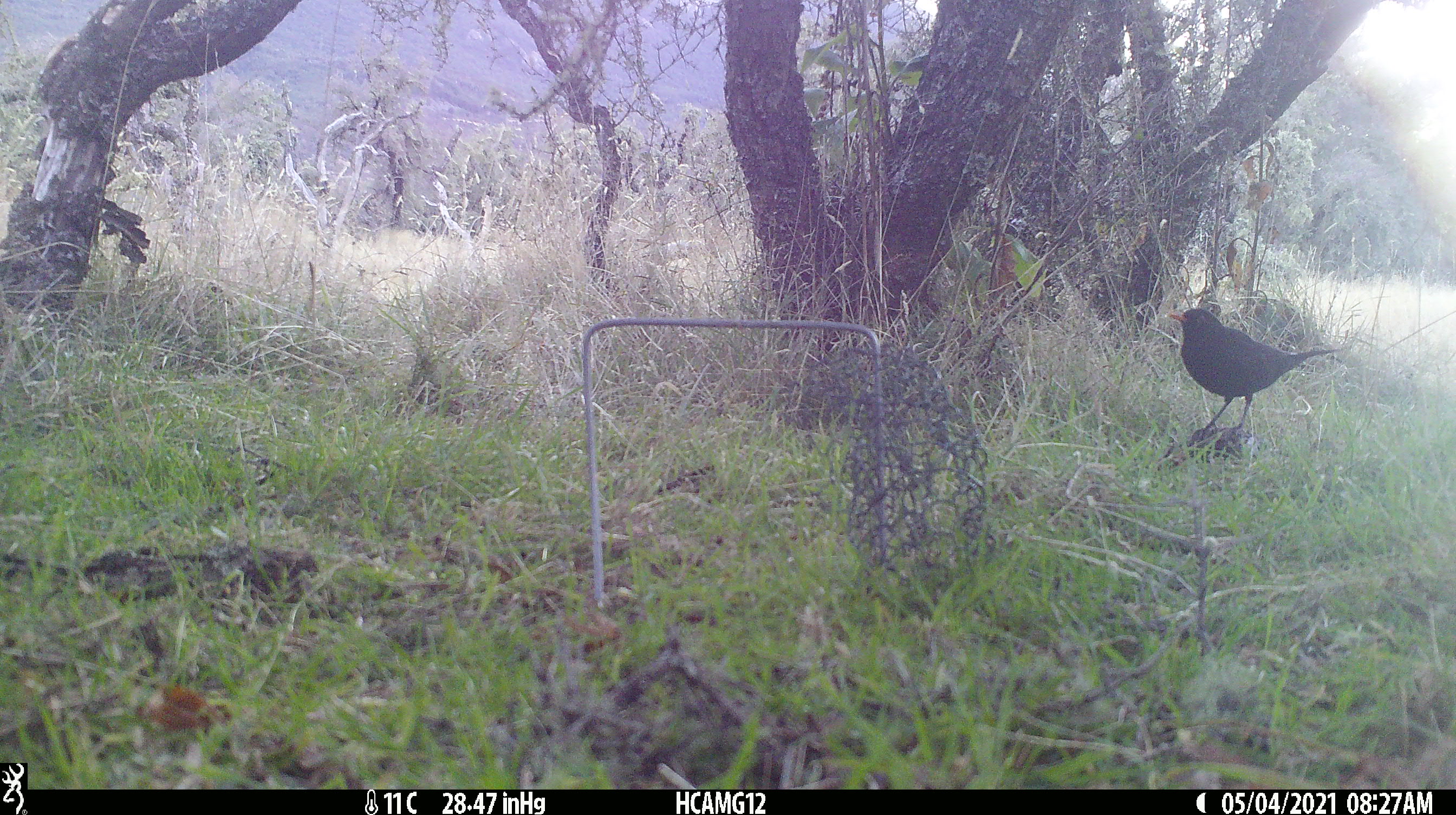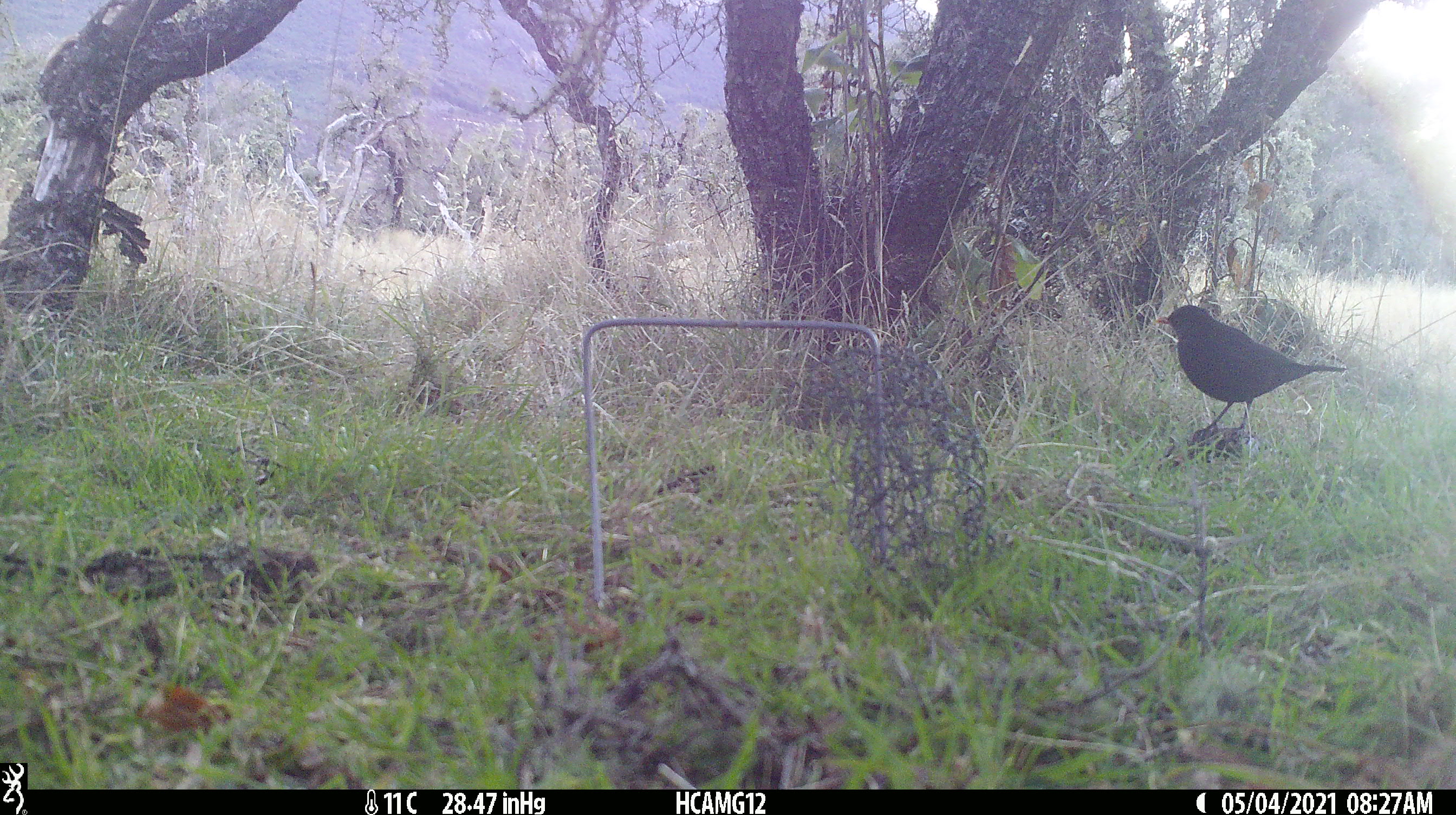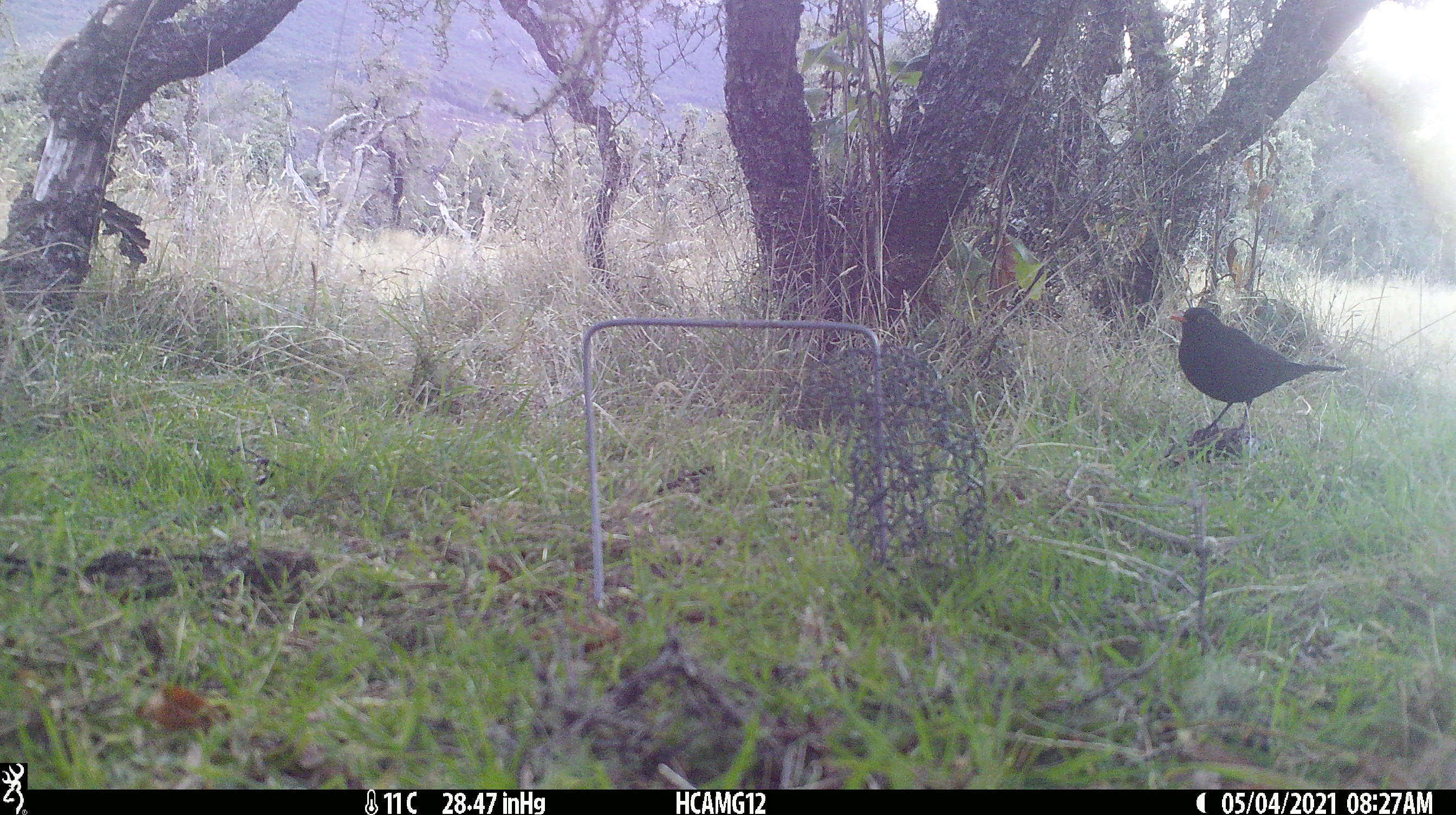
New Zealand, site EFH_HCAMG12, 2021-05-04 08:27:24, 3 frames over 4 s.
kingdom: Animalia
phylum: Chordata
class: Aves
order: Passeriformes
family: Turdidae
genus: Turdus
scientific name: Turdus merula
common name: eurasian blackbird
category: blackbird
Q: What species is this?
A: Blackbird (eurasian blackbird) (Turdus merula).